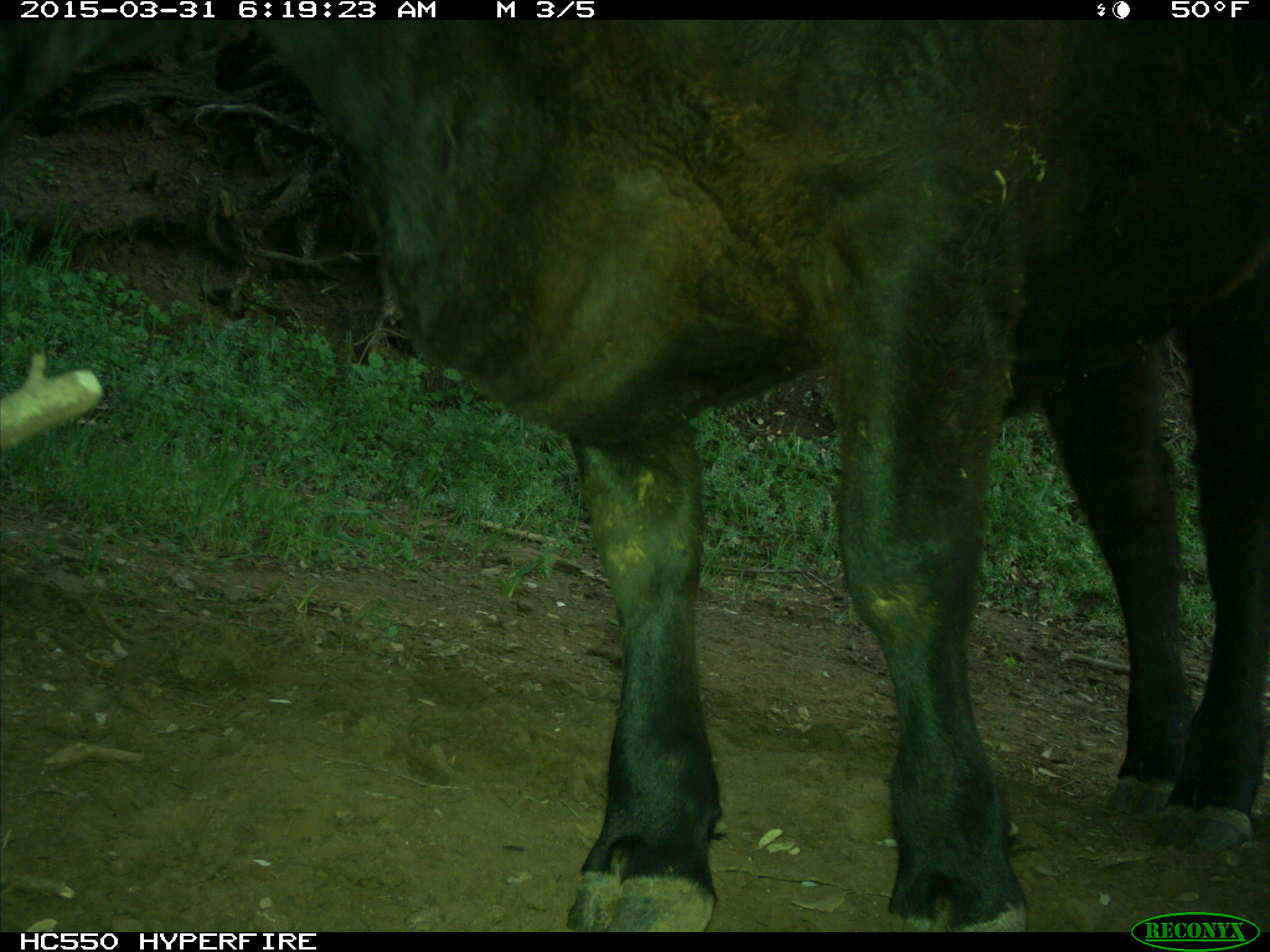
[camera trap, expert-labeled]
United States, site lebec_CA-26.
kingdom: Animalia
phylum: Chordata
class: Mammalia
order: Artiodactyla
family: Bovidae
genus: Bos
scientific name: Bos taurus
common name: domestic cow